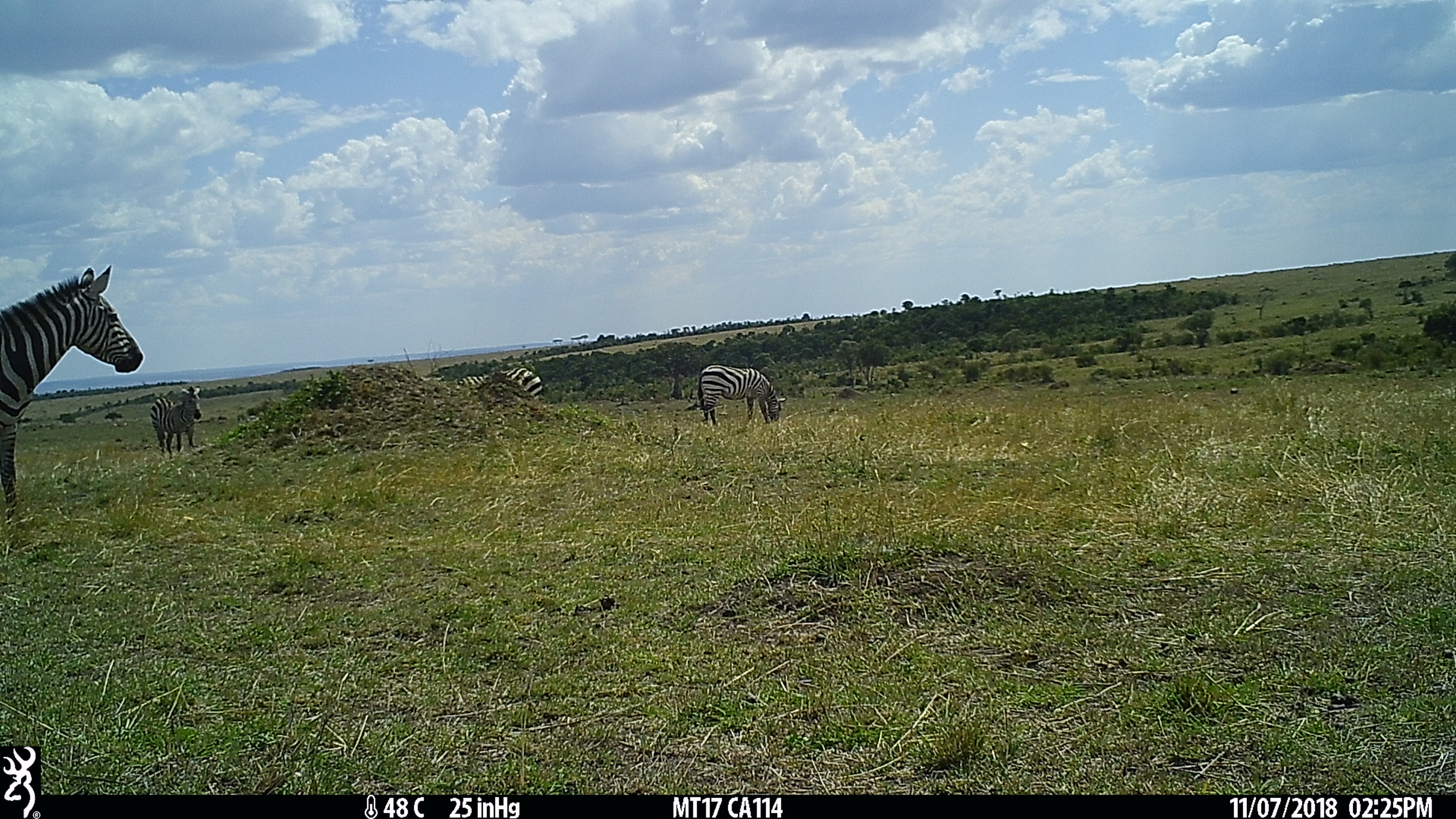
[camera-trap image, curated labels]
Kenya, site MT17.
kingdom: Animalia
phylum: Chordata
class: Mammalia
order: Perissodactyla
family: Equidae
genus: Equus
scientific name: Equus quagga burchellii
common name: burchell's zebra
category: zebra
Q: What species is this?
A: Zebra (burchell's zebra) (Equus quagga burchellii).